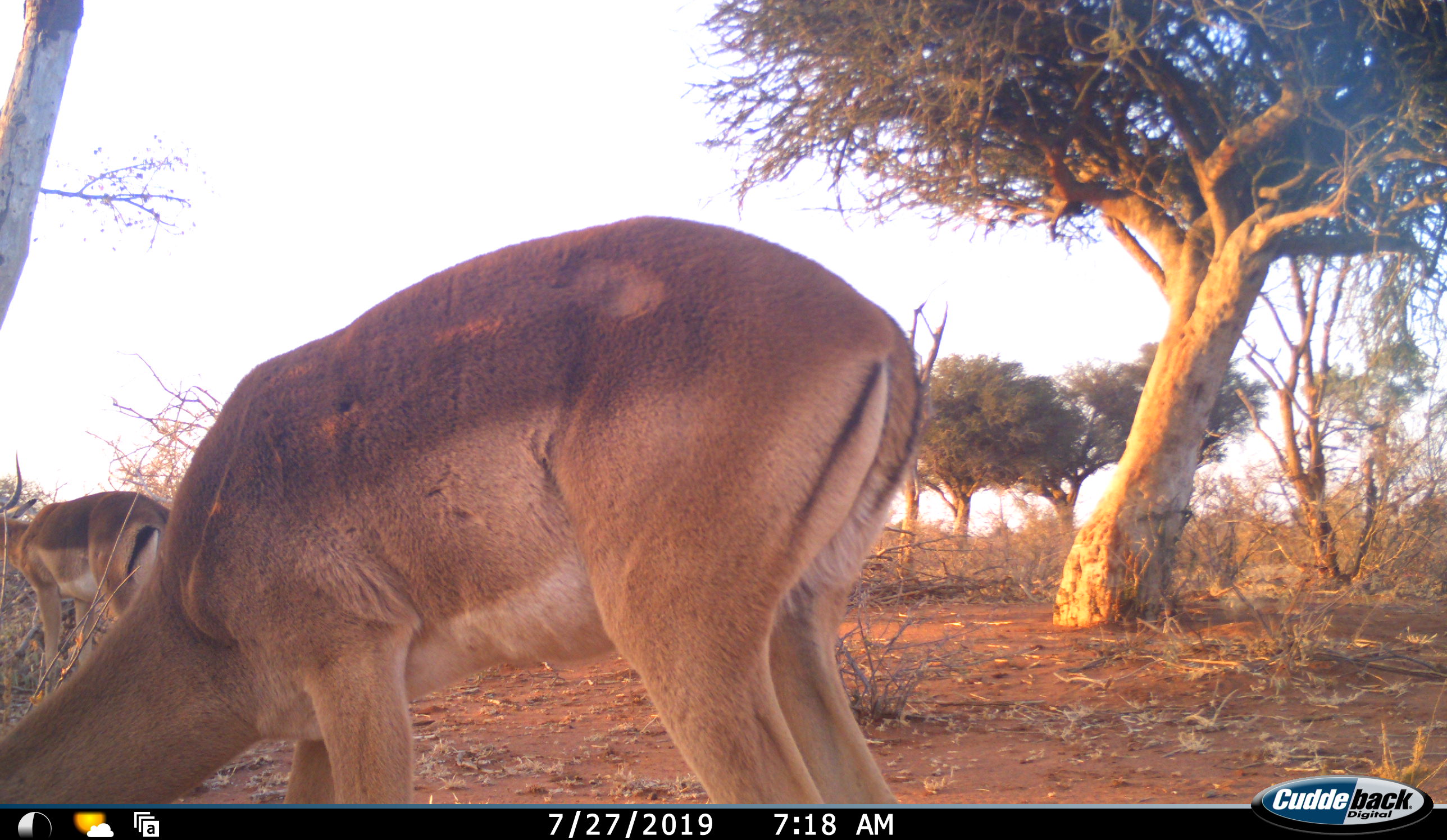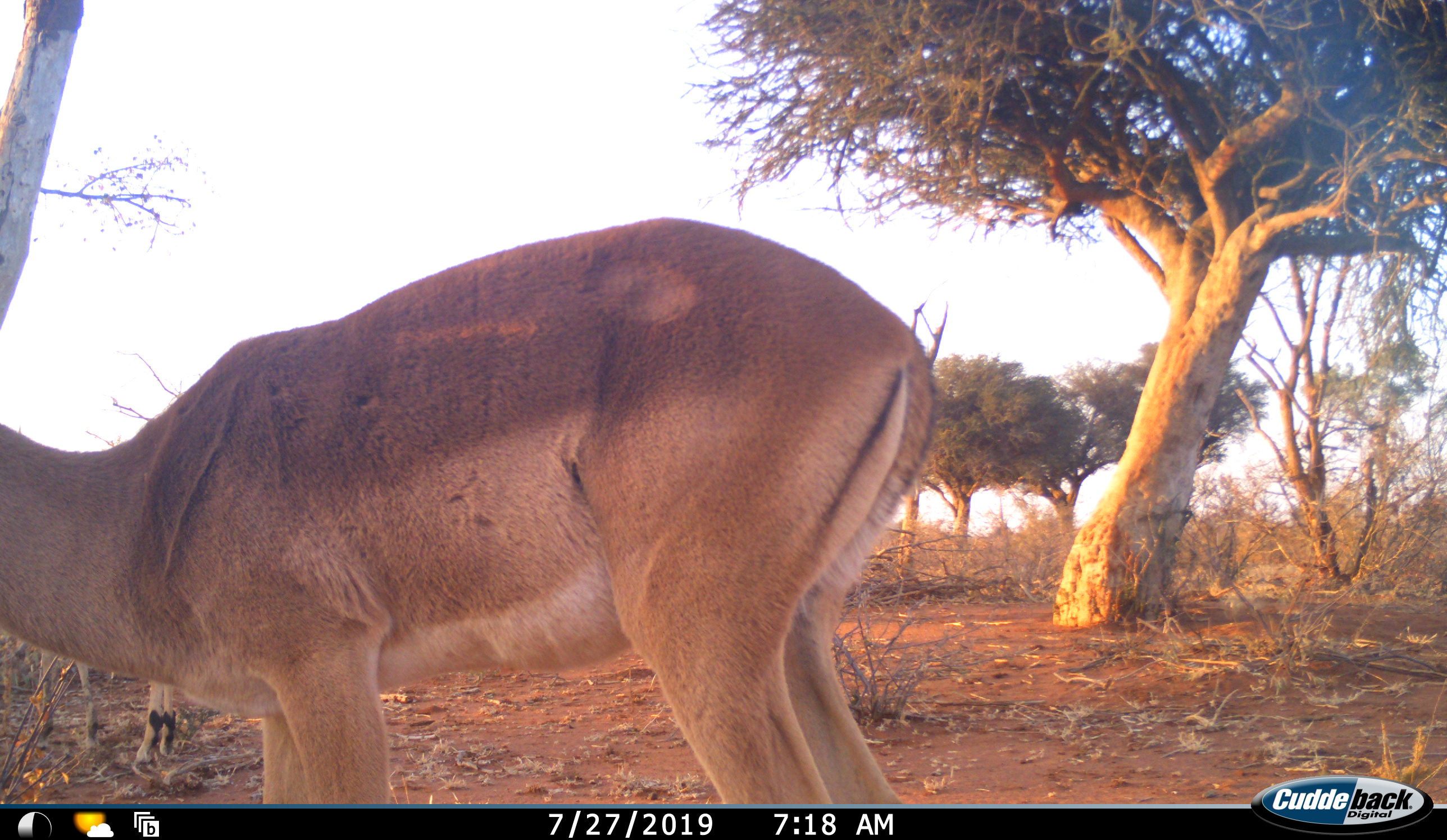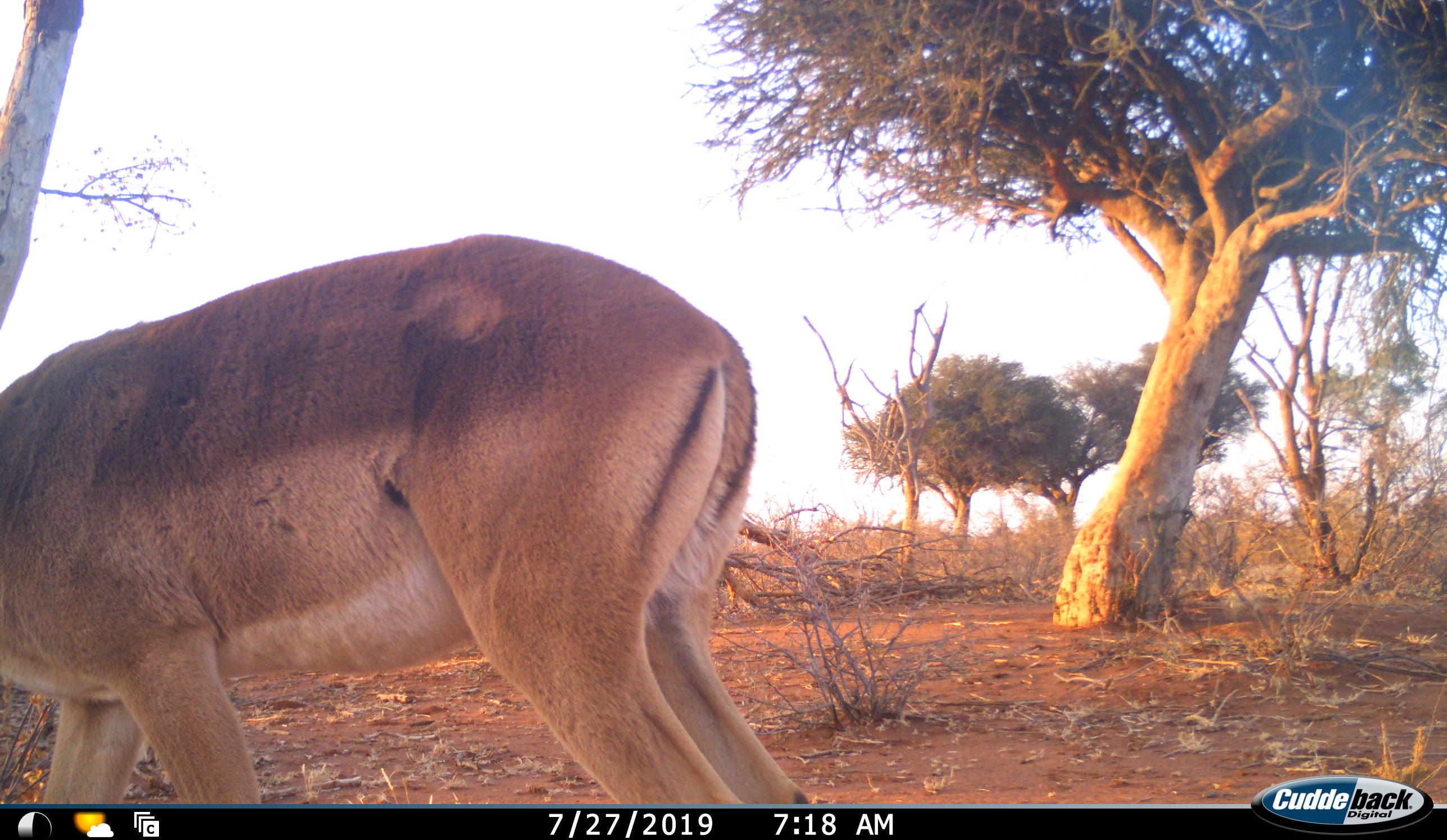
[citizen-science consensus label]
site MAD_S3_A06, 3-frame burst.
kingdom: Animalia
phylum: Chordata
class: Mammalia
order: Artiodactyla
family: Bovidae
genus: Aepyceros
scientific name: Aepyceros melampus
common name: impala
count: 2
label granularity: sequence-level